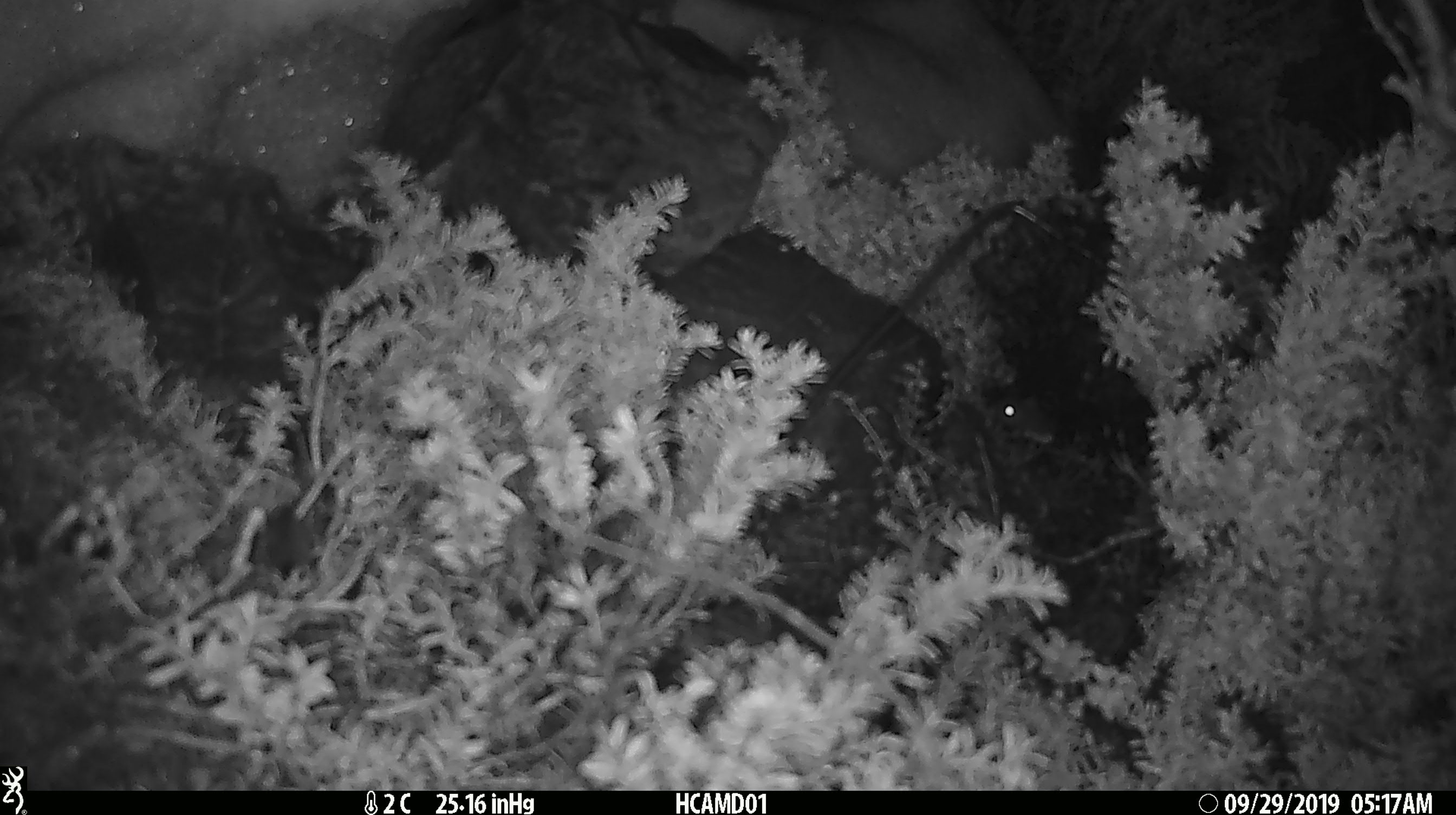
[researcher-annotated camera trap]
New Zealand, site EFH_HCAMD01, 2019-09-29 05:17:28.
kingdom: Animalia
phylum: Chordata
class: Mammalia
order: Rodentia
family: Muridae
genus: Mus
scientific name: Mus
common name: mouse